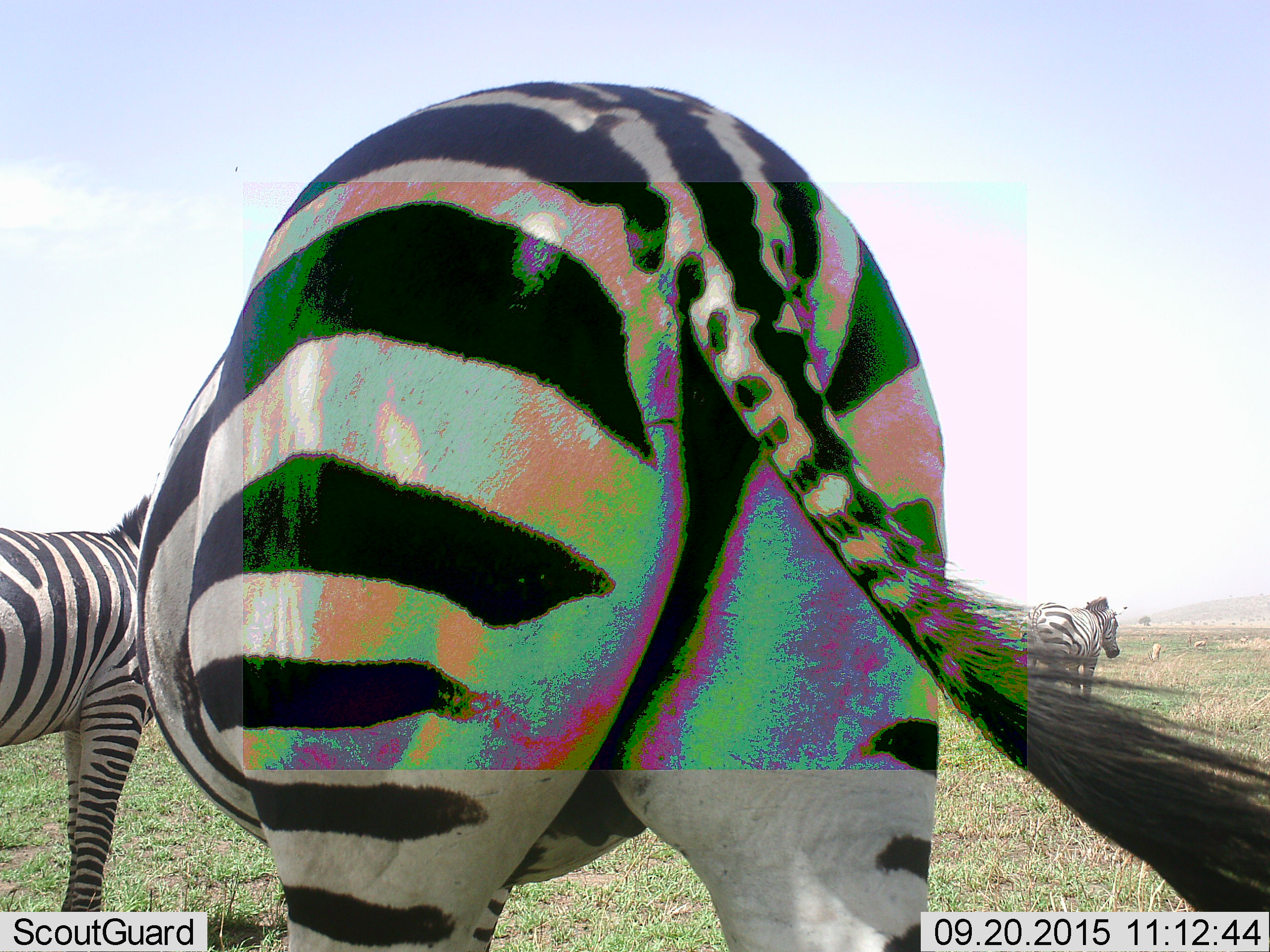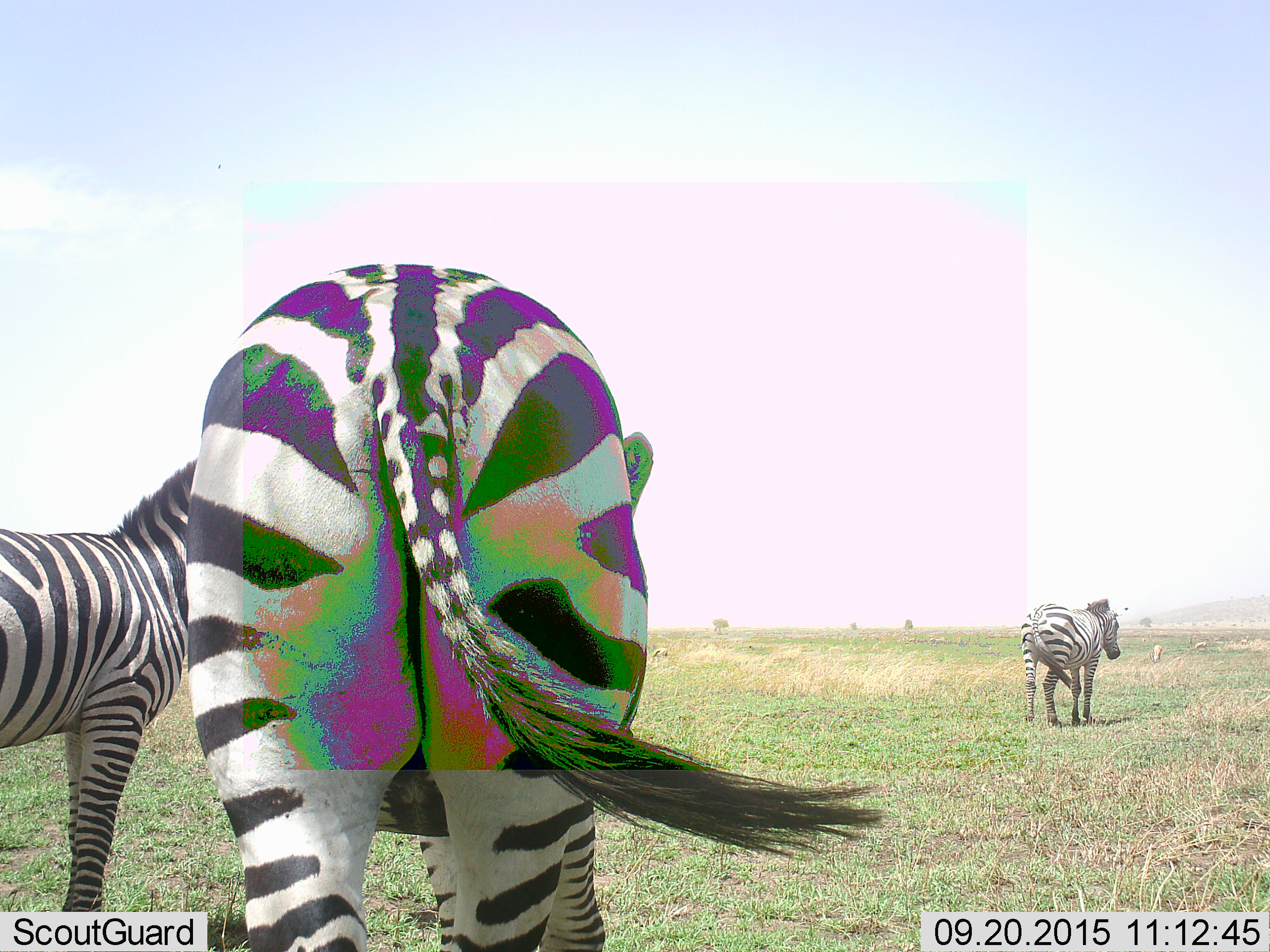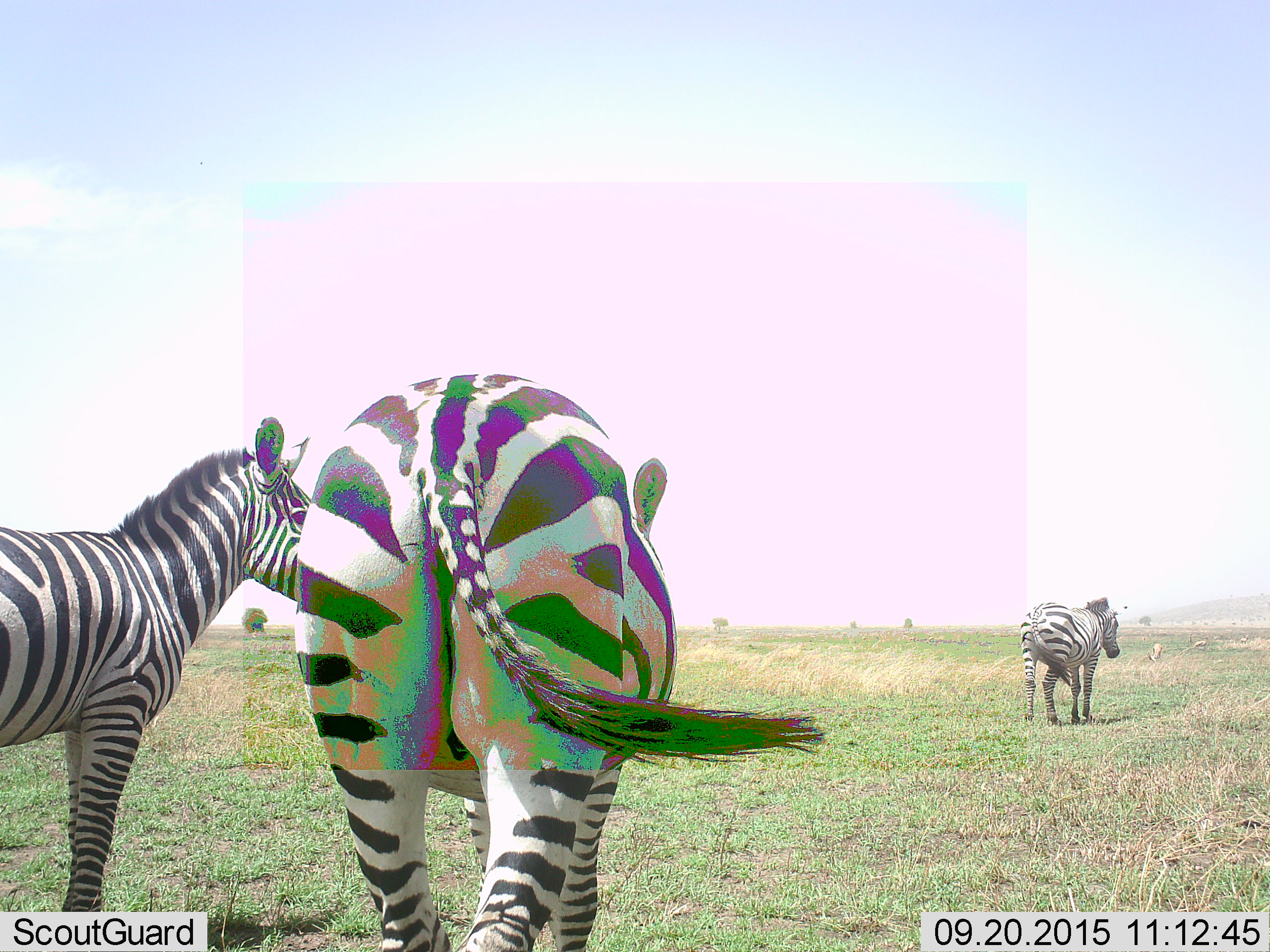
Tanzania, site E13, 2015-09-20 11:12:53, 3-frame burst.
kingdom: Animalia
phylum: Chordata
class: Mammalia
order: Perissodactyla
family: Equidae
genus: Equus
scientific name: Equus quagga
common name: plains zebra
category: zebra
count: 3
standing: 55%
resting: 0%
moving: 80%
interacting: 0%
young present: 5%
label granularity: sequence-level